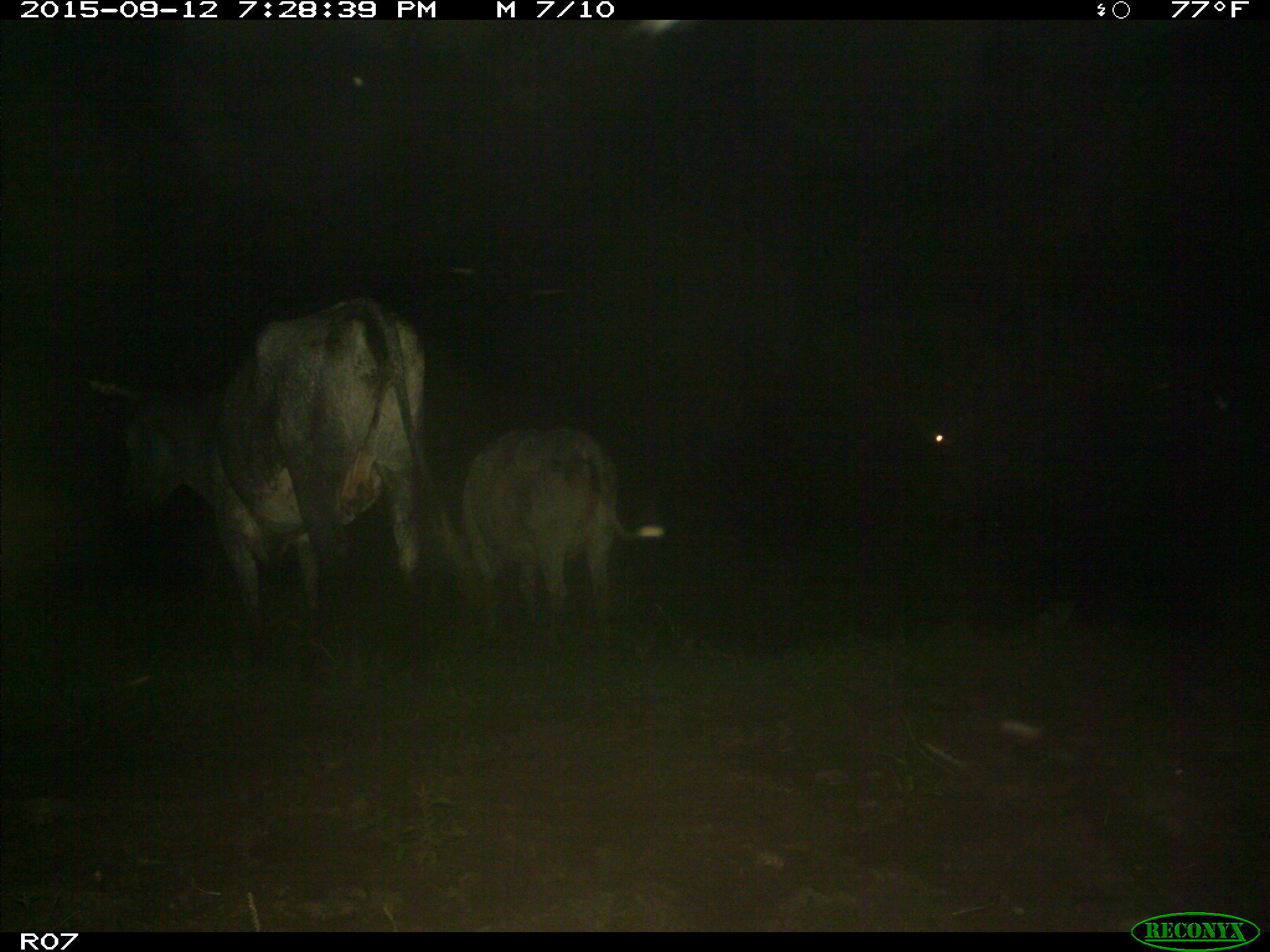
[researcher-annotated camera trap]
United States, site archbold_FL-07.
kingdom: Animalia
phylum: Chordata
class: Mammalia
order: Artiodactyla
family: Bovidae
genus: Bos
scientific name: Bos taurus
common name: domestic cow